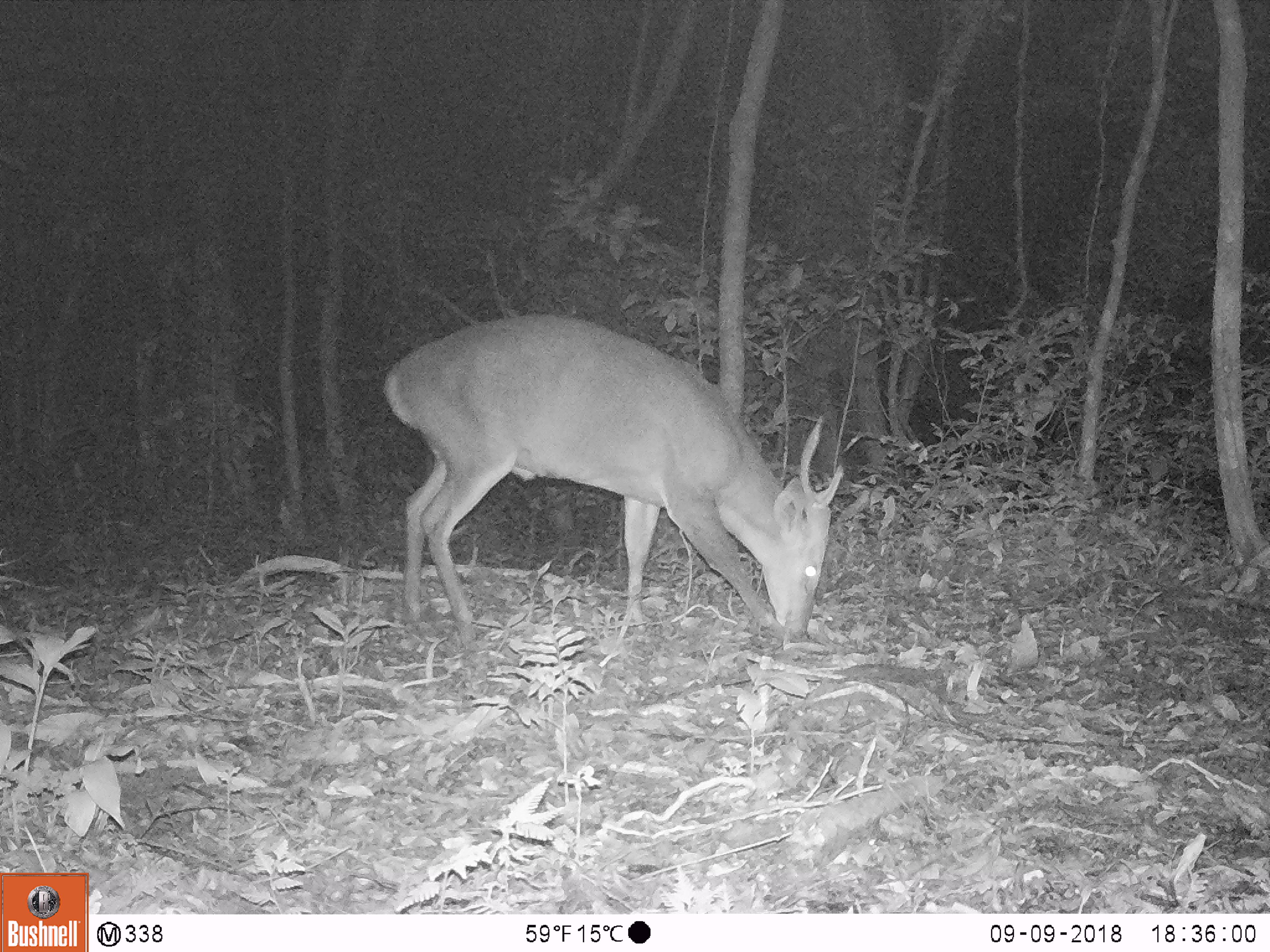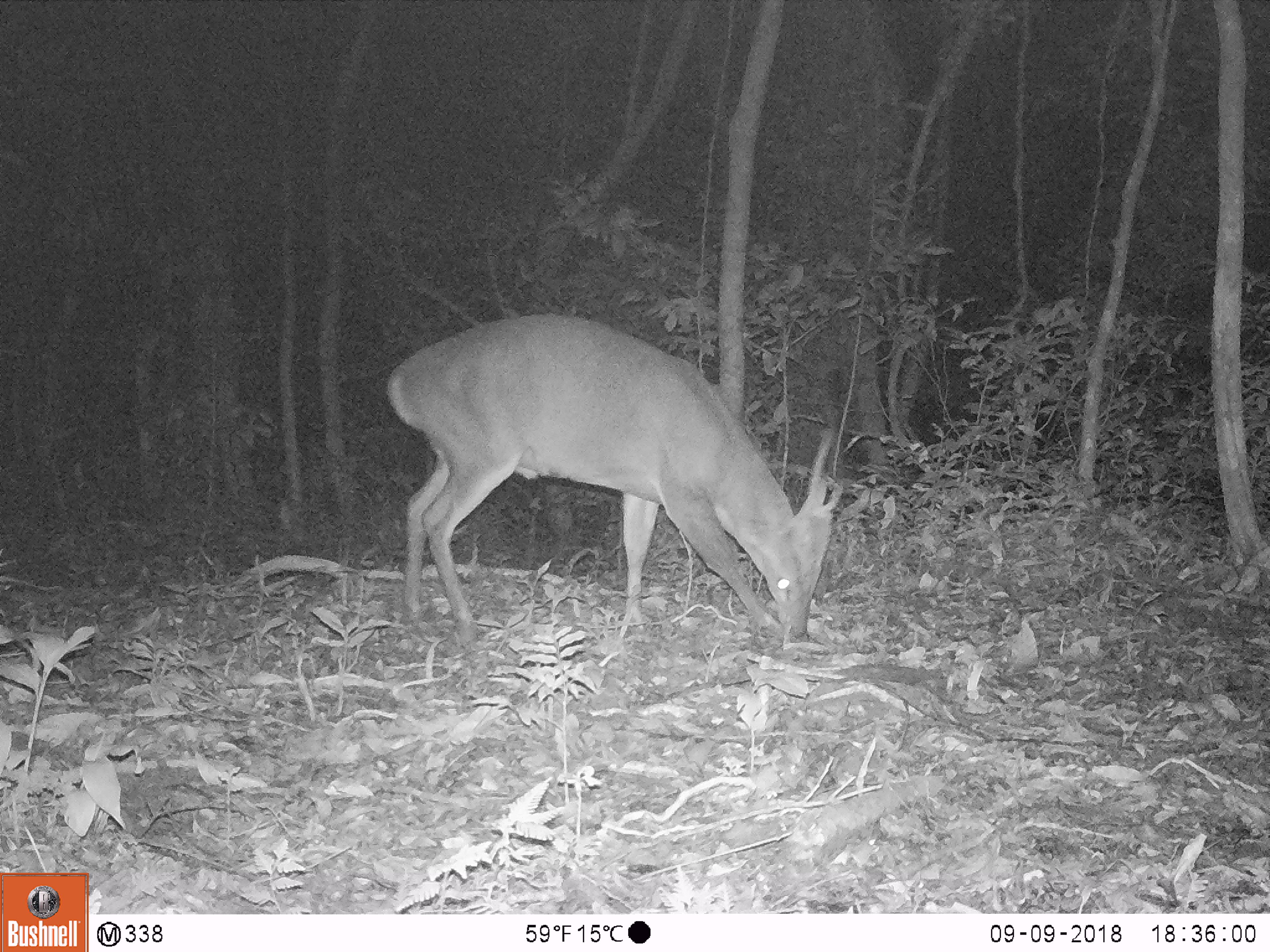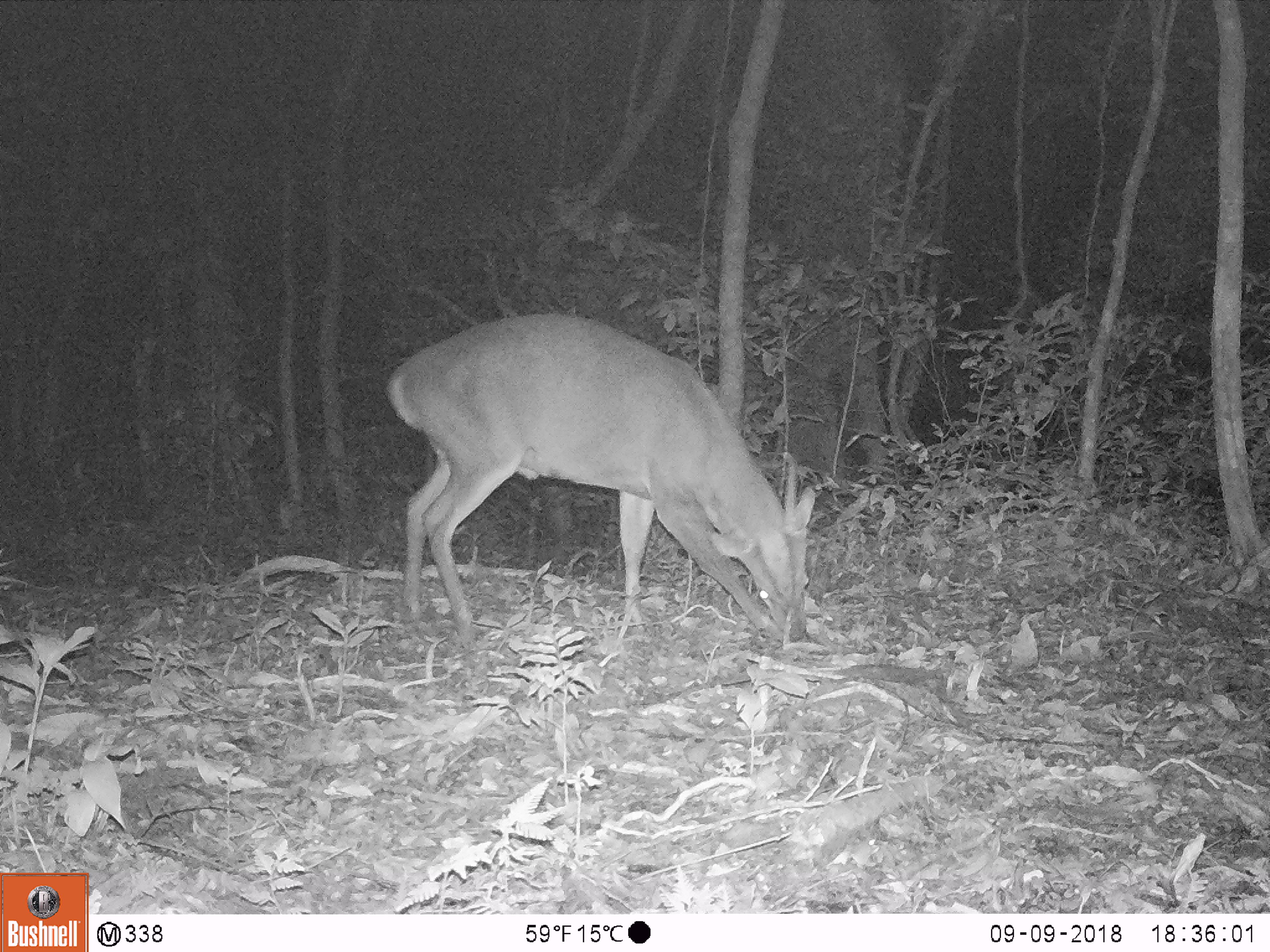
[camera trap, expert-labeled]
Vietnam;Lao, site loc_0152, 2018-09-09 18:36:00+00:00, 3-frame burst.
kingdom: Animalia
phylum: Chordata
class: Mammalia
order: Artiodactyla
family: Cervidae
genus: Muntiacus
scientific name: Muntiacus vuquangensis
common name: large-antlered muntjac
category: large antlered muntjac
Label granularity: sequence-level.